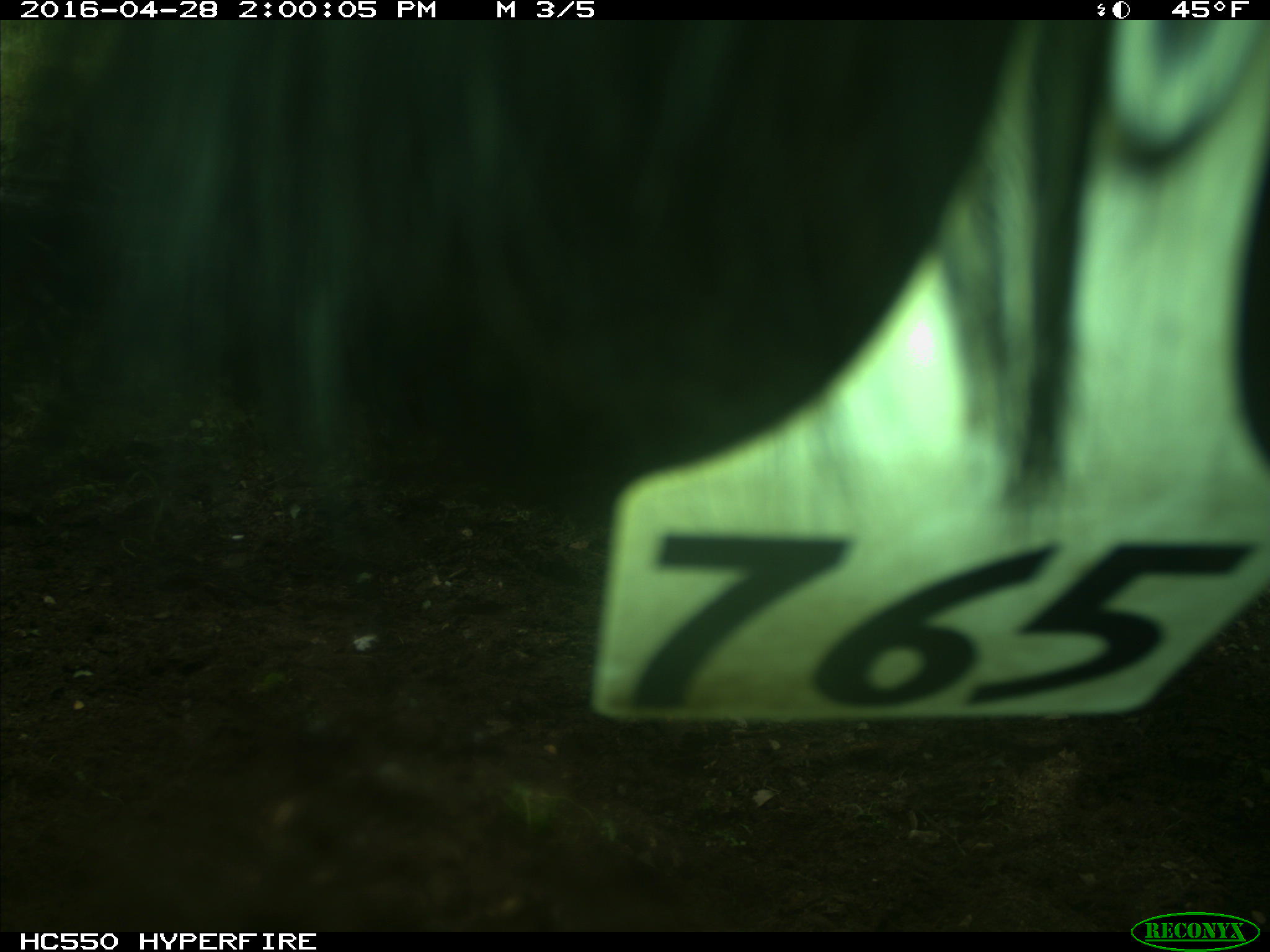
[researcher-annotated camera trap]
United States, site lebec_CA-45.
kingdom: Animalia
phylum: Chordata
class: Mammalia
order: Artiodactyla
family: Bovidae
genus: Bos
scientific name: Bos taurus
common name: domestic cow